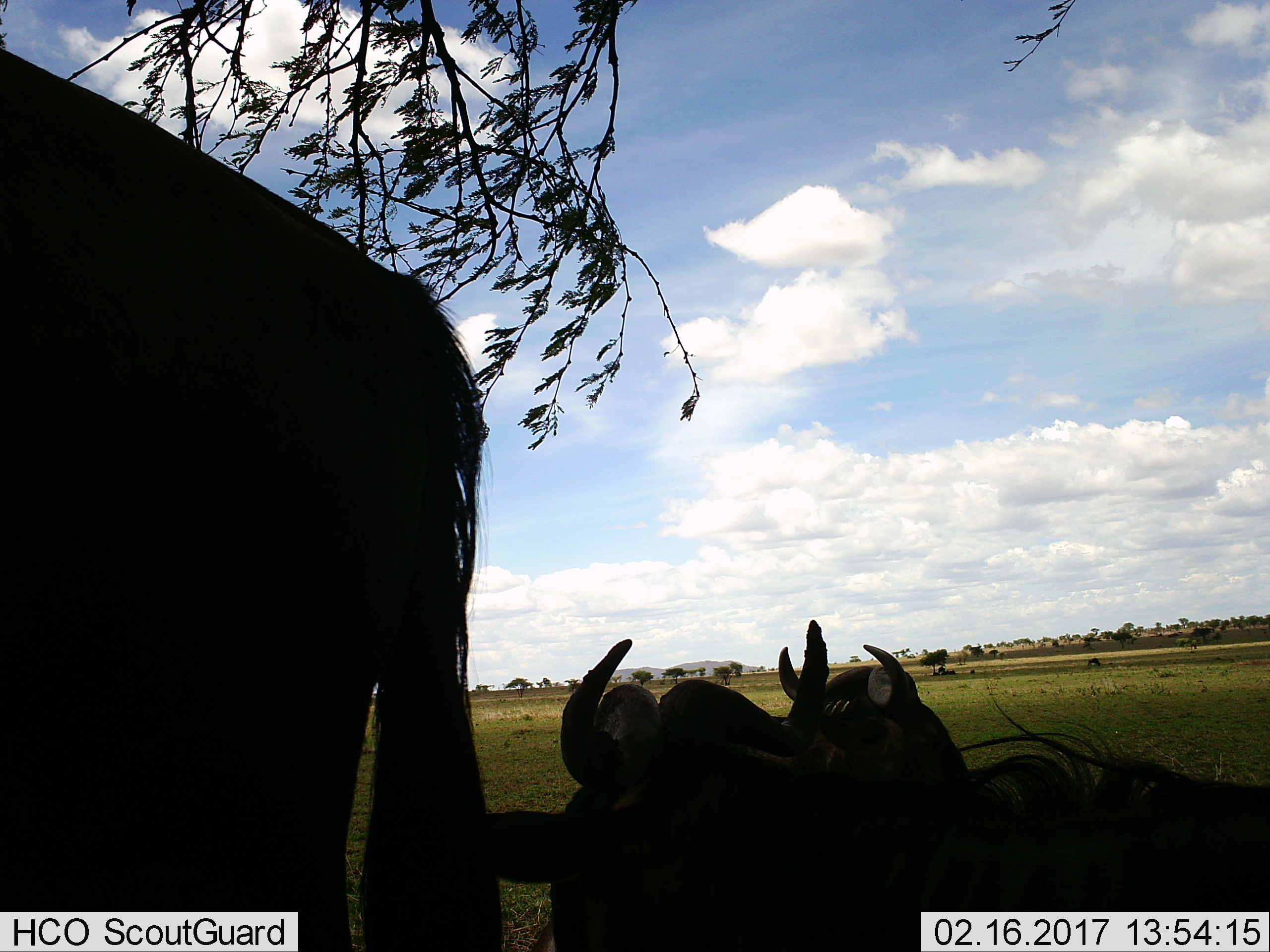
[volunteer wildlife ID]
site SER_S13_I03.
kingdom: Animalia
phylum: Chordata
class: Mammalia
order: Artiodactyla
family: Bovidae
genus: Connochaetes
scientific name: Connochaetes taurinus taurinus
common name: blue wildebeest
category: wildebeestblue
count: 4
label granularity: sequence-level